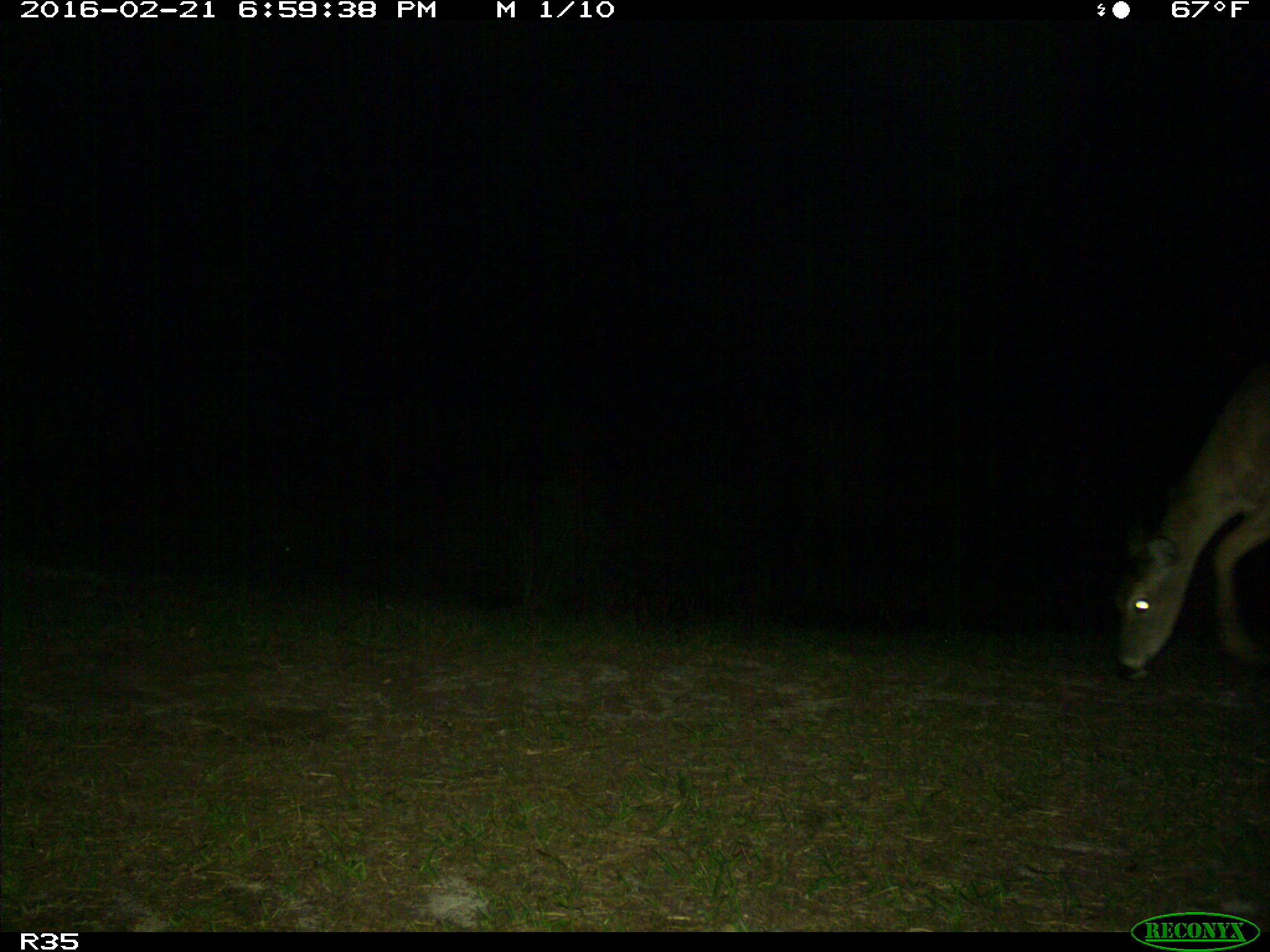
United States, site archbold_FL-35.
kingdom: Animalia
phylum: Chordata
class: Mammalia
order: Artiodactyla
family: Cervidae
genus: Odocoileus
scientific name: Odocoileus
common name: deer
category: unidentified deer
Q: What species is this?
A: Unidentified deer (deer) (Odocoileus).